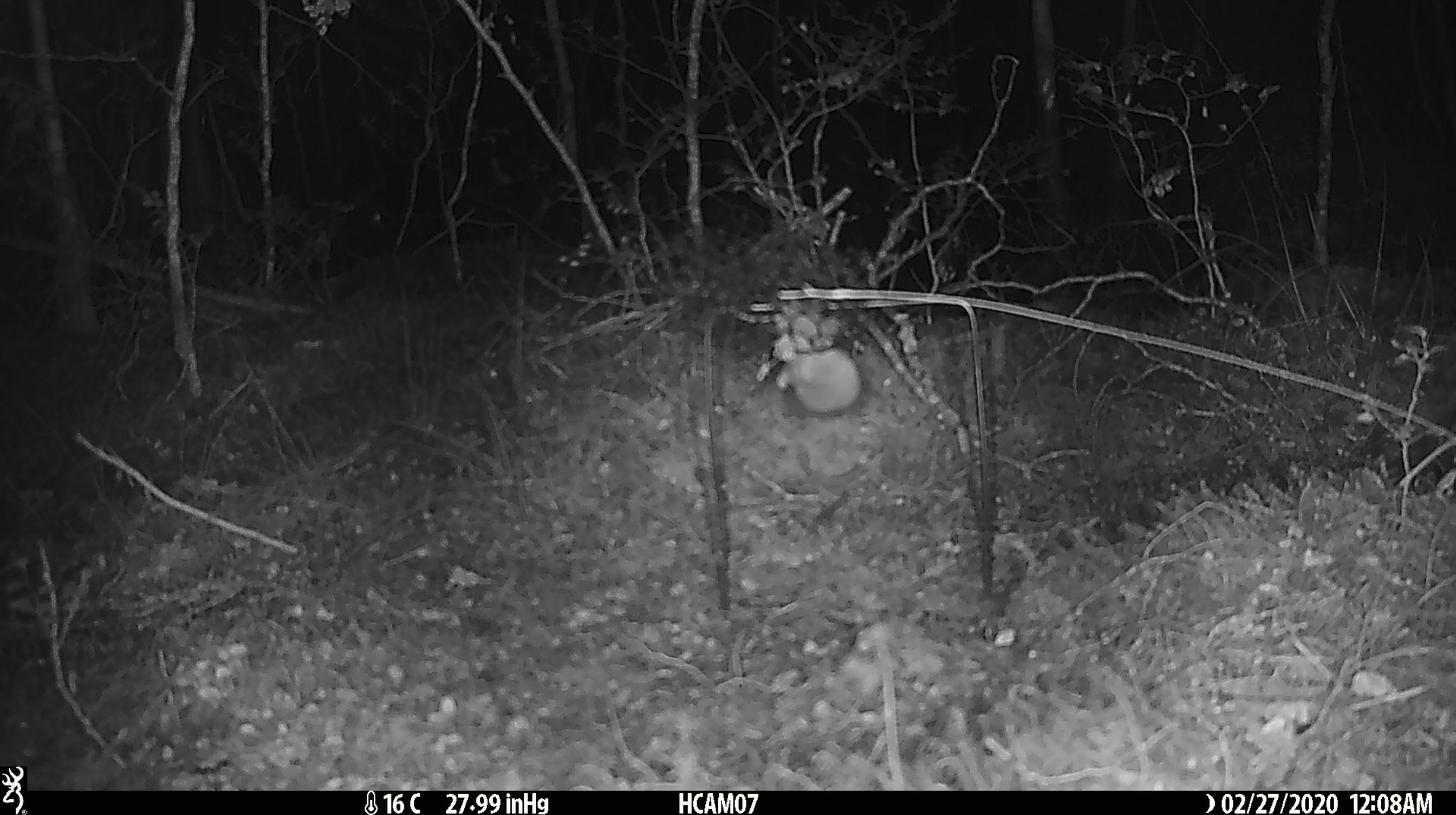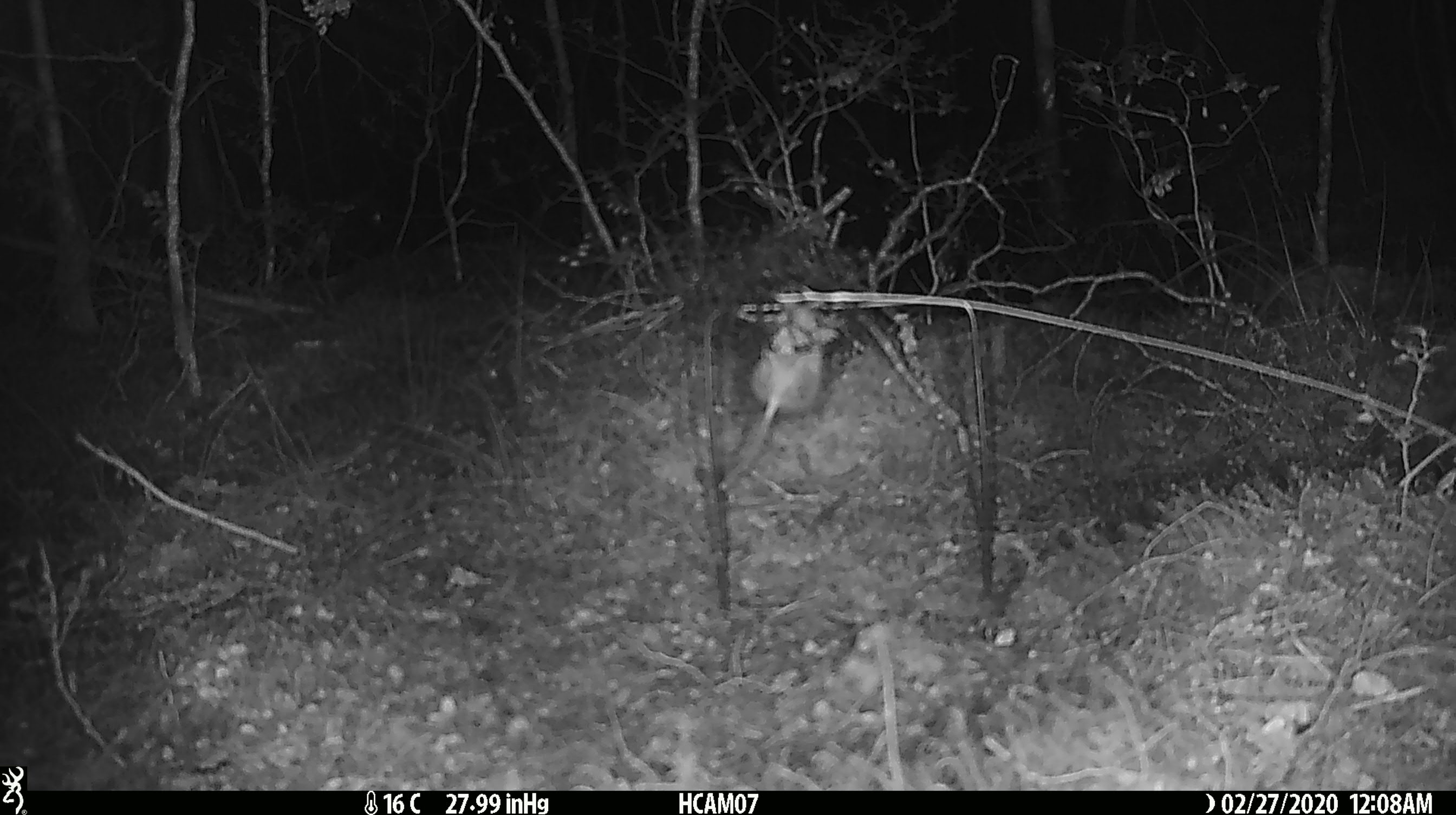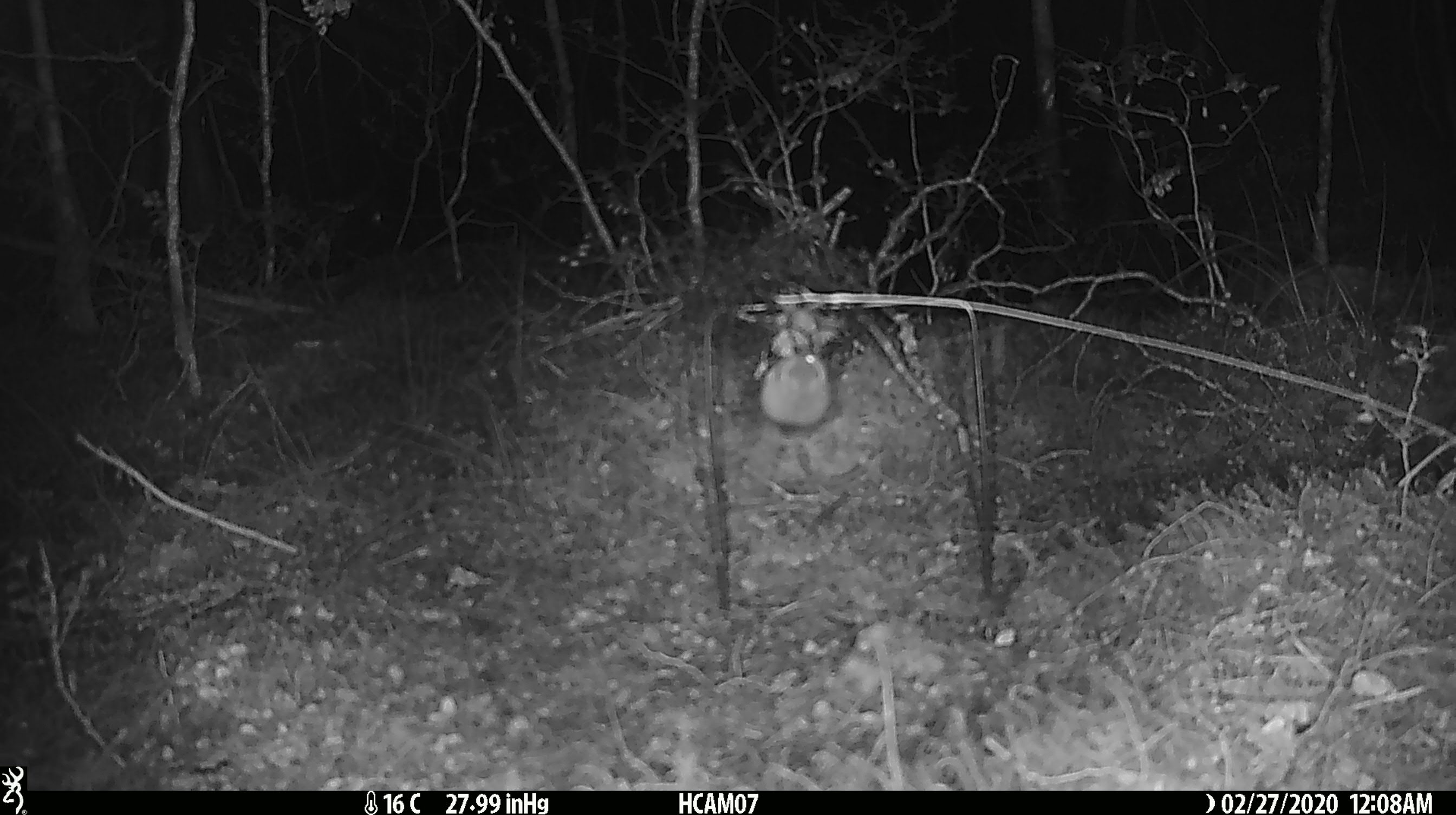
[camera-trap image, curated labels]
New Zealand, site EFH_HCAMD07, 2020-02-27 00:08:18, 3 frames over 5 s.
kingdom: Animalia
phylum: Chordata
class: Mammalia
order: Rodentia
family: Muridae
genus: Mus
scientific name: Mus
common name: mouse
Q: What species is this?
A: Mouse (Mus).